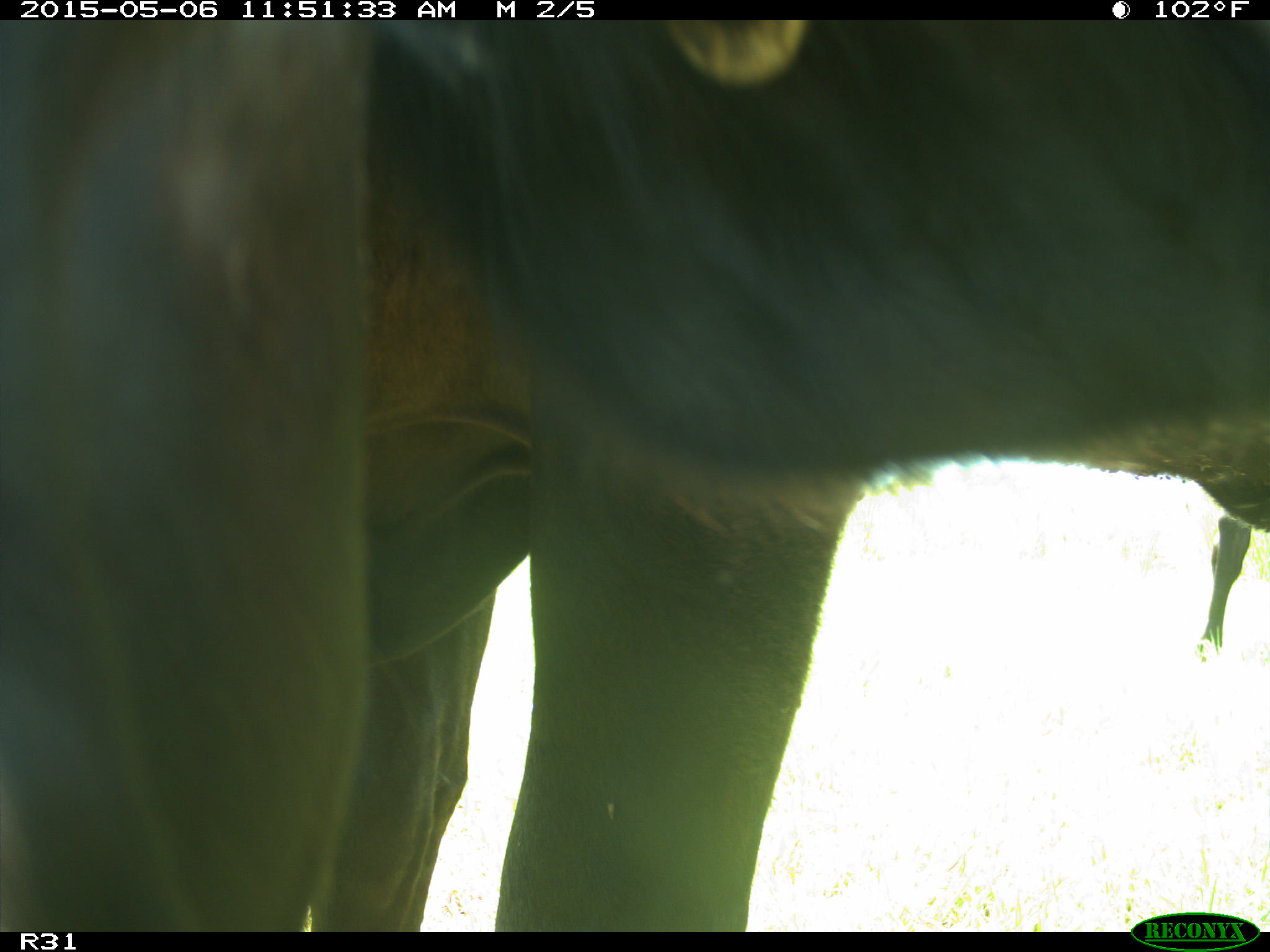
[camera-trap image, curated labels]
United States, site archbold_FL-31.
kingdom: Animalia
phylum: Chordata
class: Mammalia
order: Artiodactyla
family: Bovidae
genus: Bos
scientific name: Bos taurus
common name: domestic cow